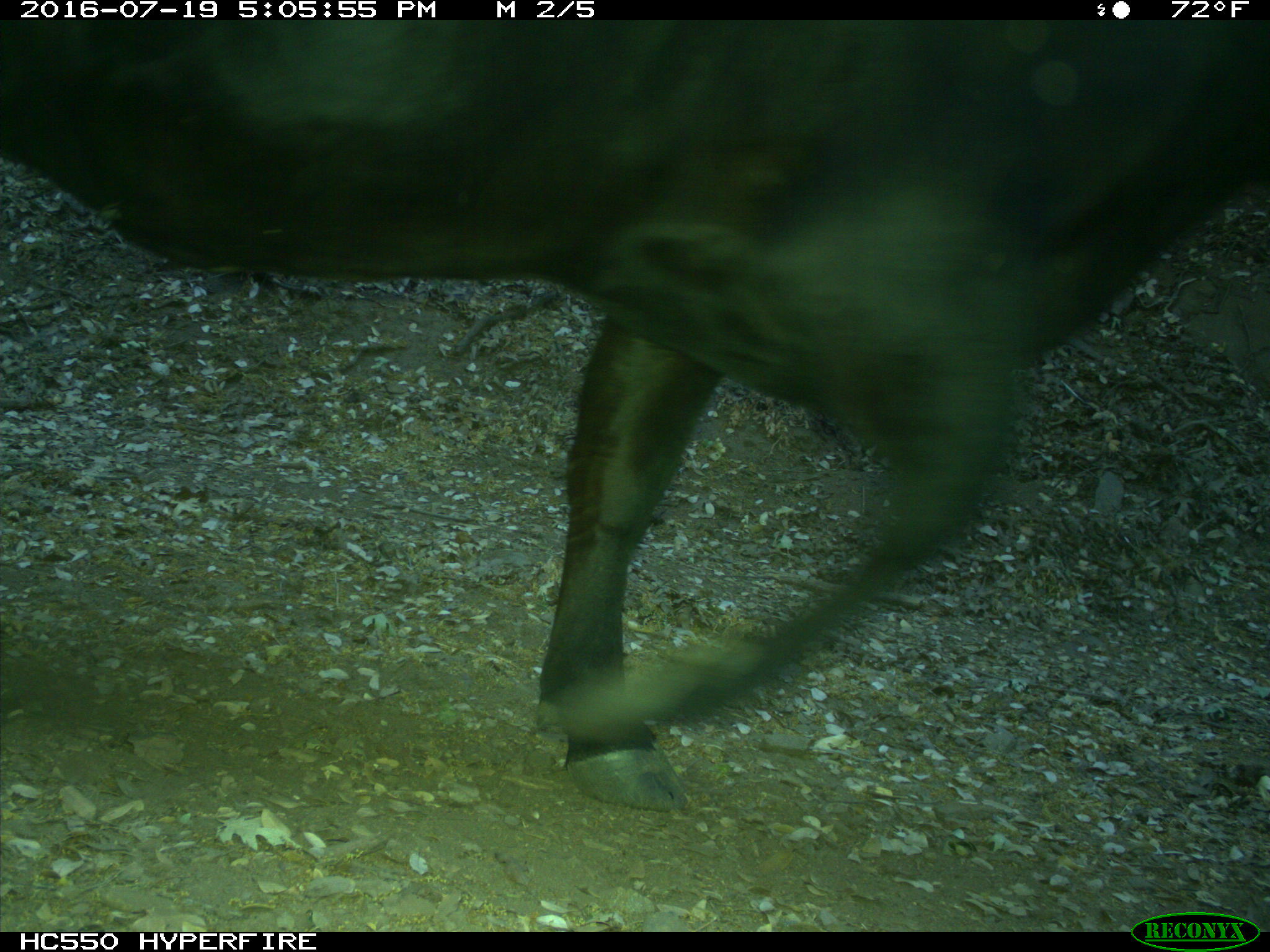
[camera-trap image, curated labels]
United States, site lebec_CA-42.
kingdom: Animalia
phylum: Chordata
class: Mammalia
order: Artiodactyla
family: Bovidae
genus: Bos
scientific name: Bos taurus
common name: domestic cow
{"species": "Bos taurus (domestic cow)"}